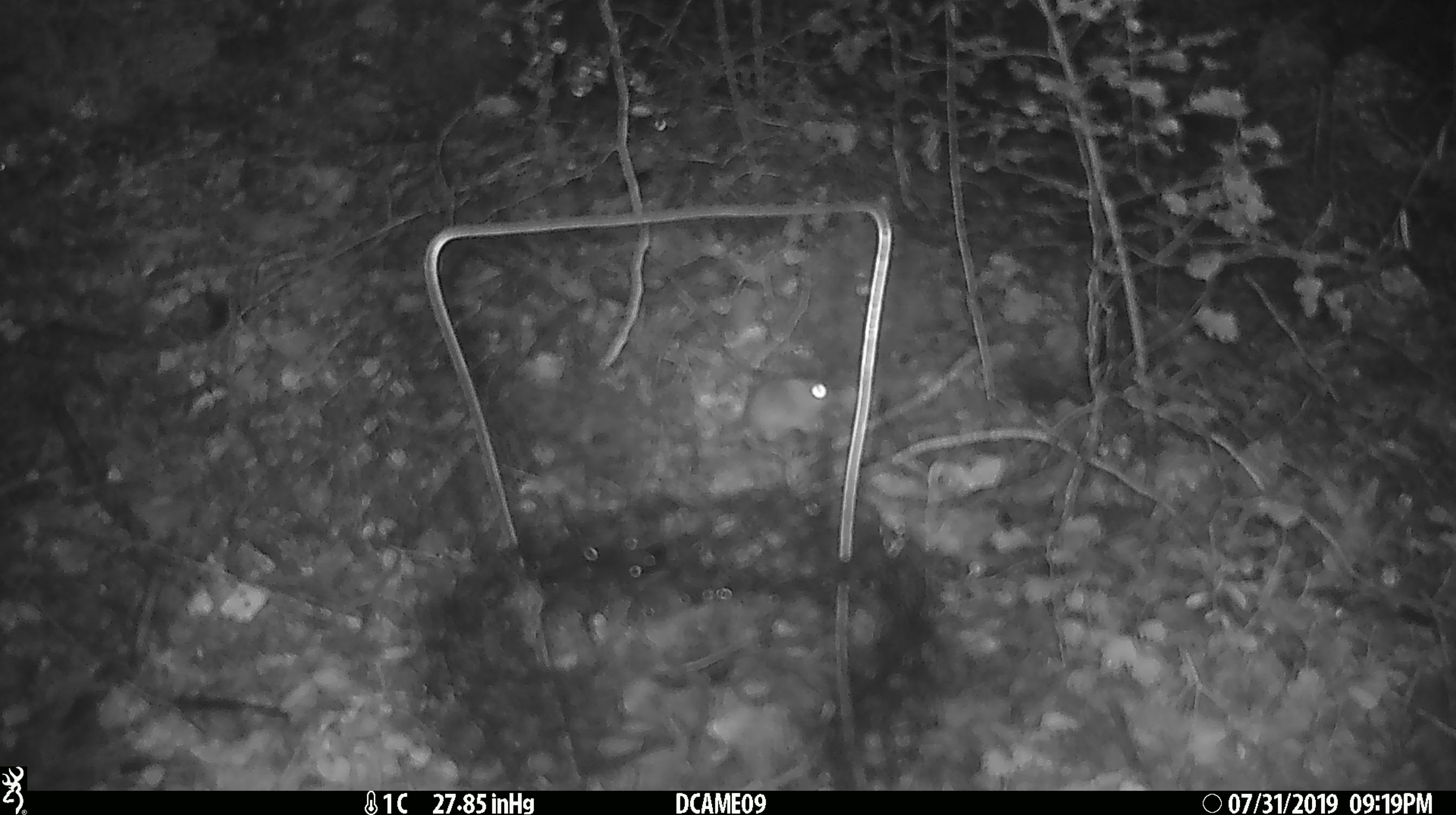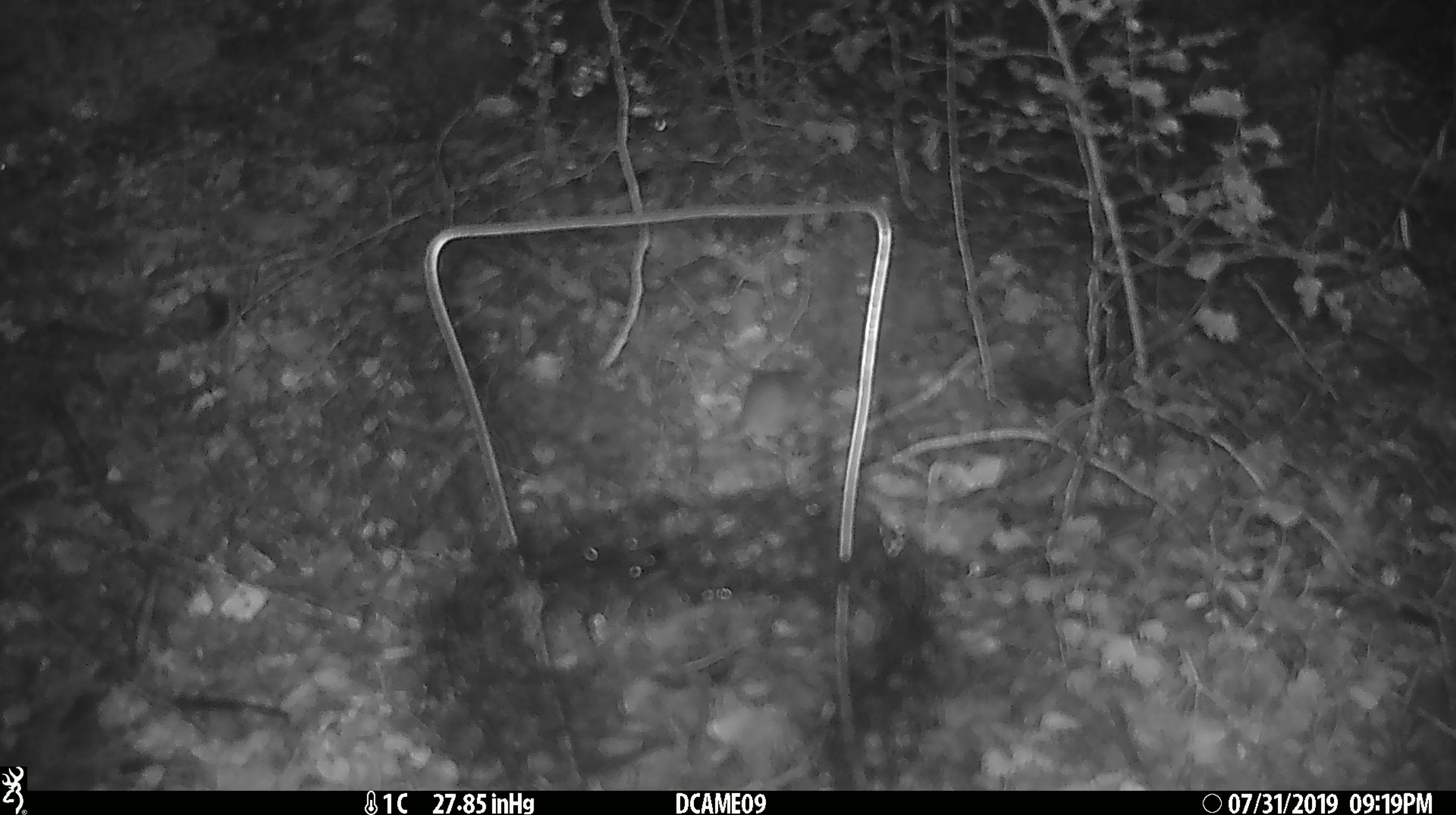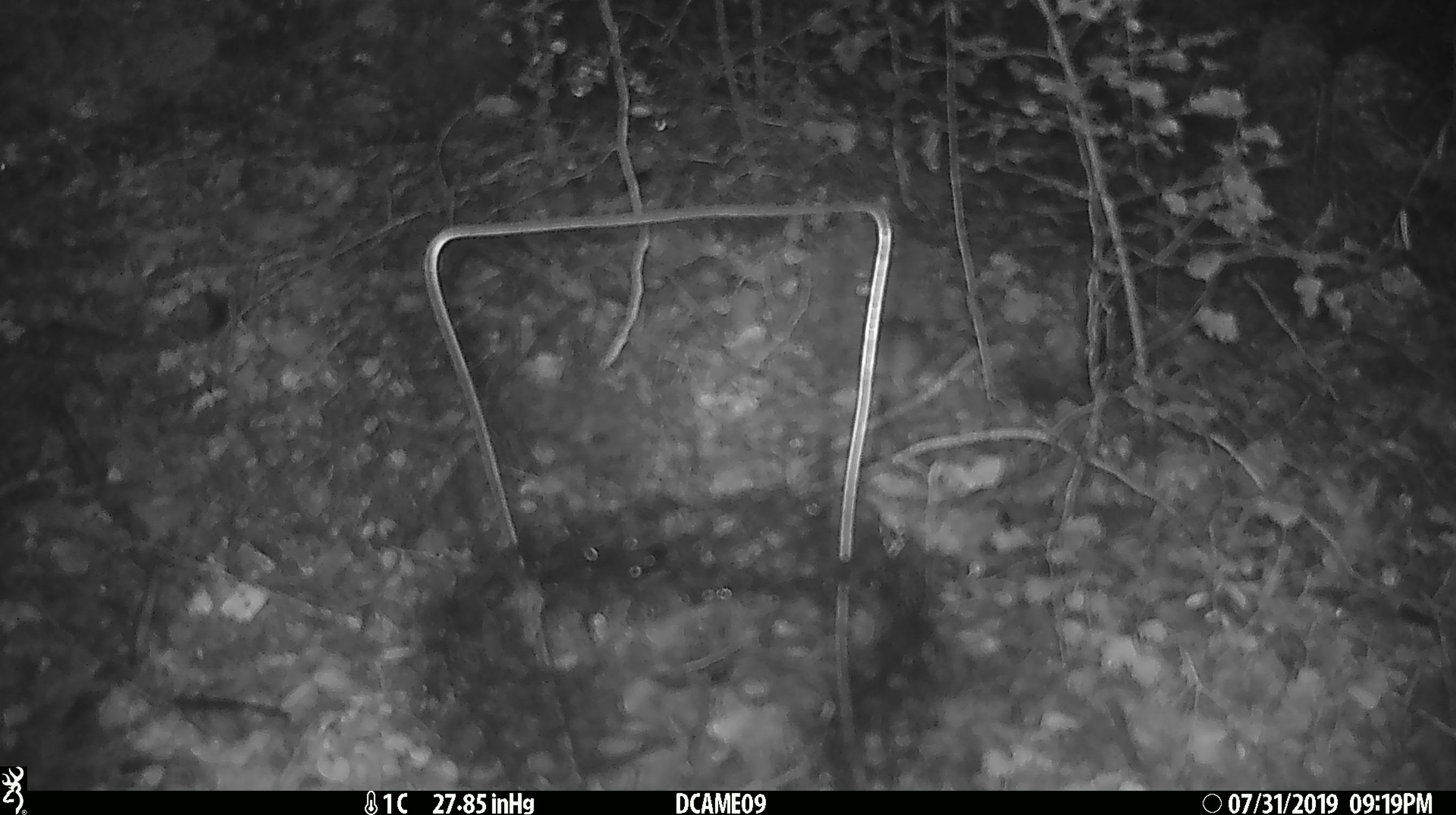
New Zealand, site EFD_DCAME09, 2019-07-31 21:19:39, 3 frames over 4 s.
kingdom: Animalia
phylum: Chordata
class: Mammalia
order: Rodentia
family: Muridae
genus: Mus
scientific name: Mus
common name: mouse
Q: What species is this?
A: Mouse (Mus).